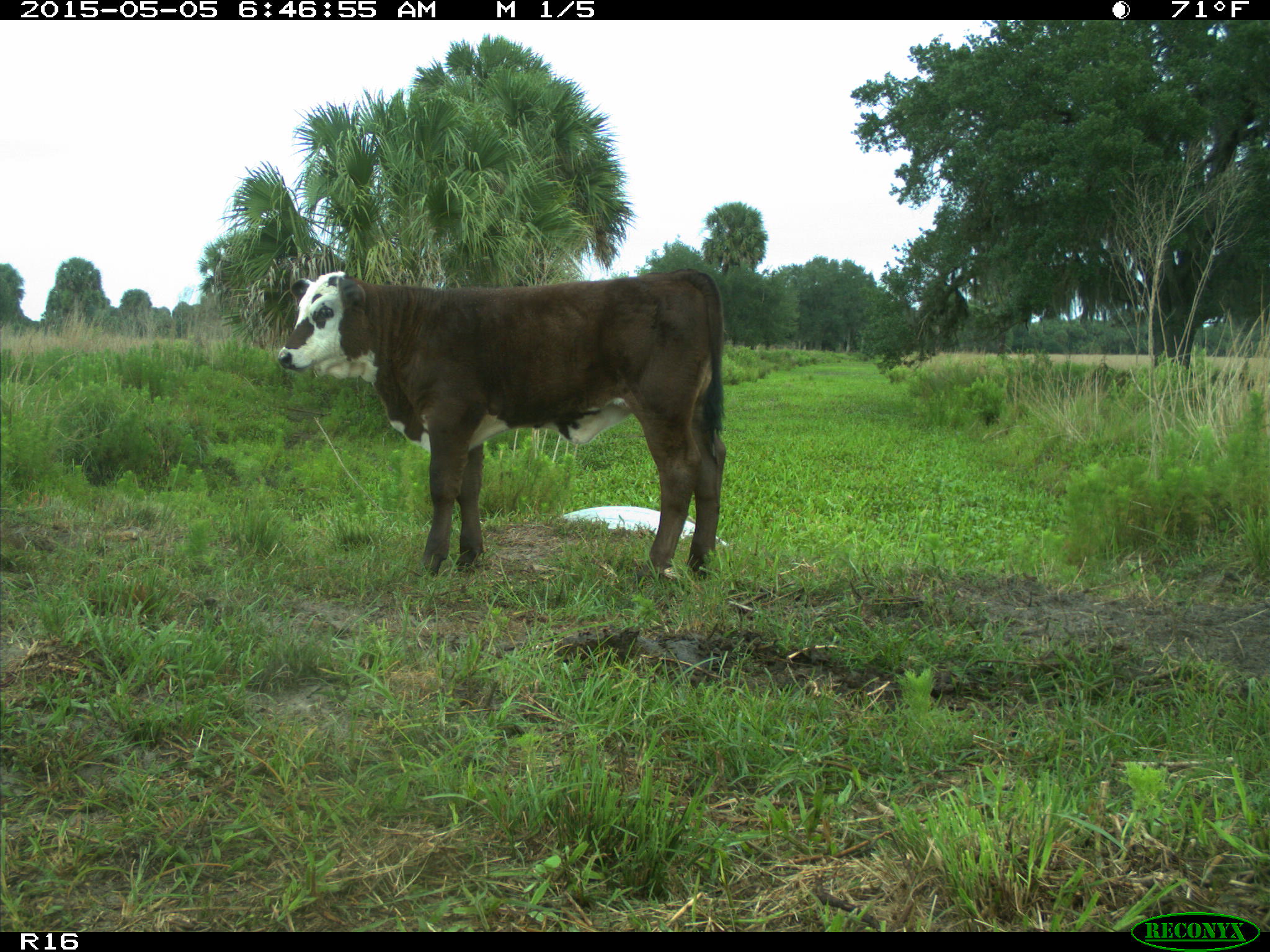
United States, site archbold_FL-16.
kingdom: Animalia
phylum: Chordata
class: Mammalia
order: Artiodactyla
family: Bovidae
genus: Bos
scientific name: Bos taurus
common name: domestic cow